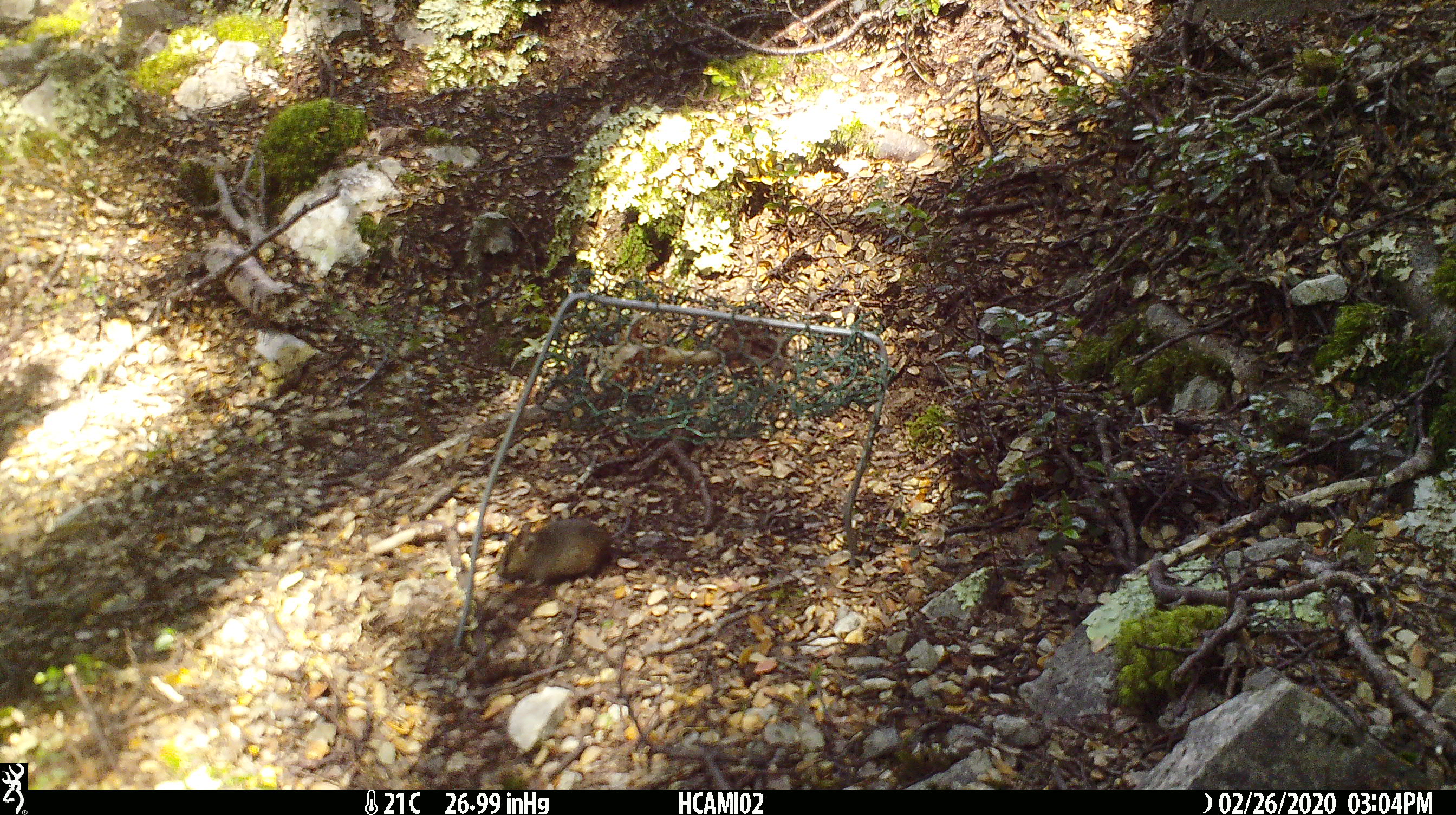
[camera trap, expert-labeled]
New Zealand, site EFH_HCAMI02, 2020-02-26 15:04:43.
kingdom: Animalia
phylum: Chordata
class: Mammalia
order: Rodentia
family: Muridae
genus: Mus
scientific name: Mus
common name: mouse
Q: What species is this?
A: Mouse (Mus).